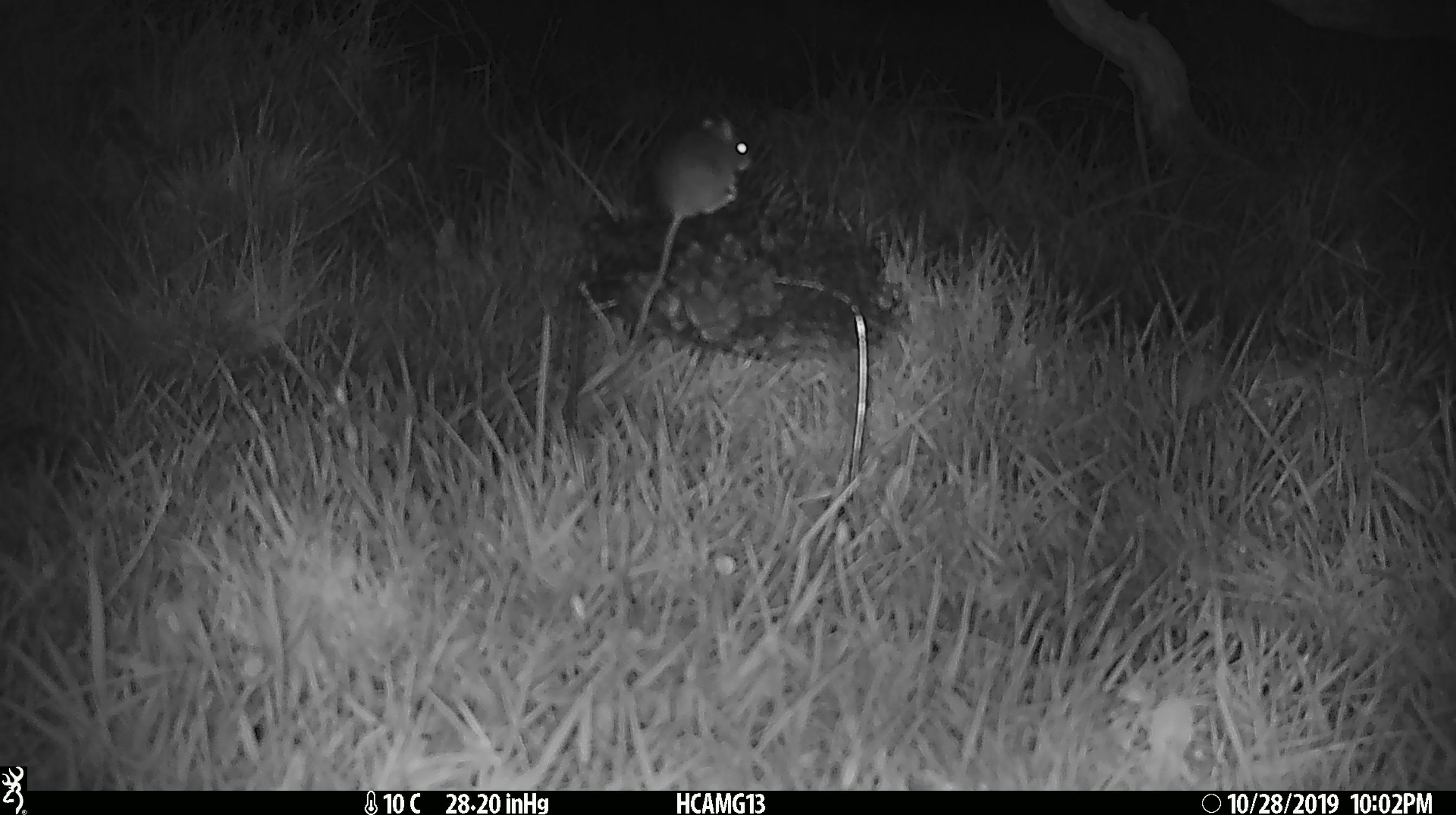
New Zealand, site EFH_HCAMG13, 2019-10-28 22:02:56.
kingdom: Animalia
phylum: Chordata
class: Mammalia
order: Rodentia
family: Muridae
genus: Mus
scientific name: Mus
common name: mouse